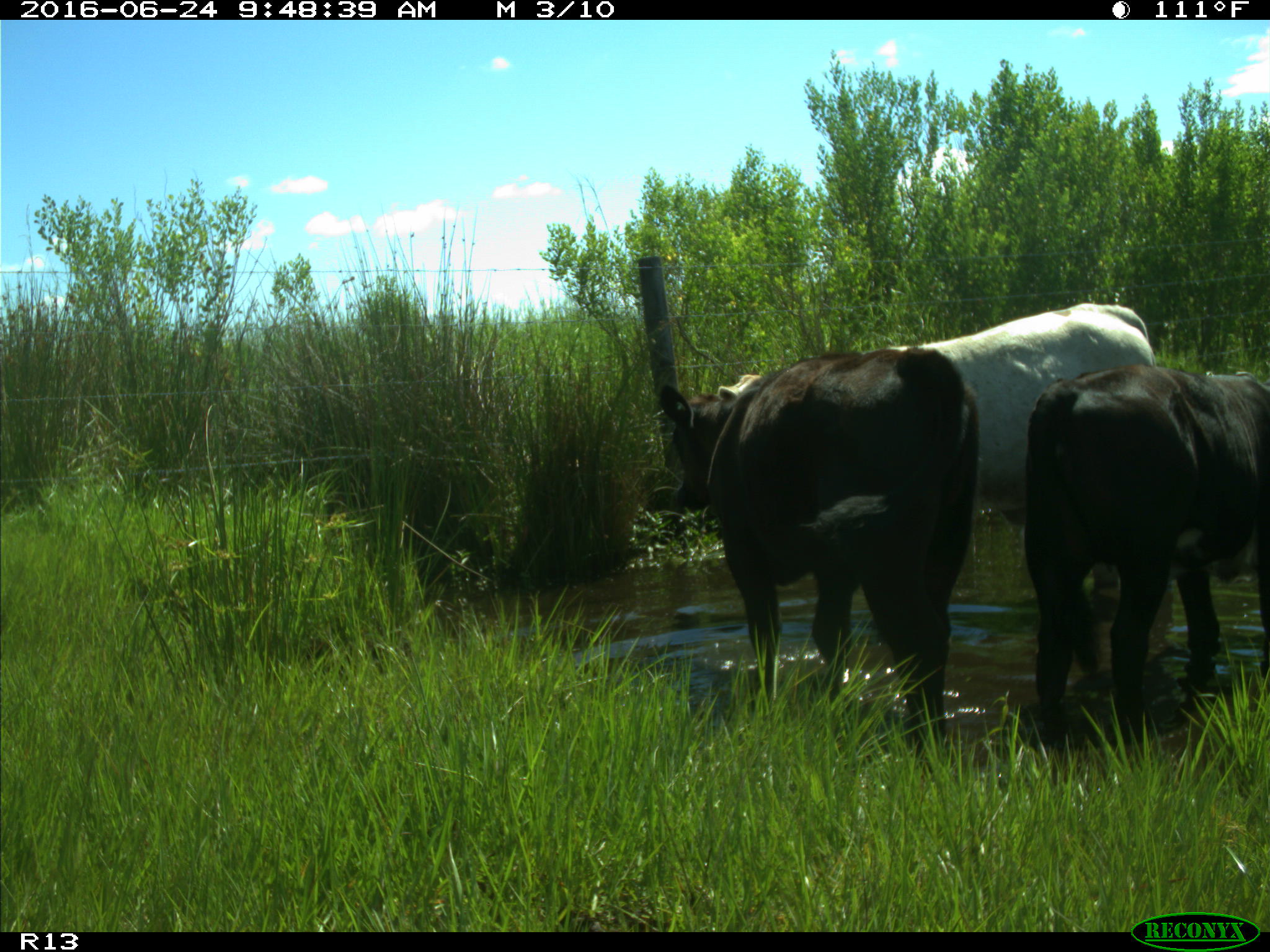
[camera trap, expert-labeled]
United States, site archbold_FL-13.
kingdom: Animalia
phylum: Chordata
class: Mammalia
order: Artiodactyla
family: Bovidae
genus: Bos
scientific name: Bos taurus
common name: domestic cow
Bos taurus (domestic cow).